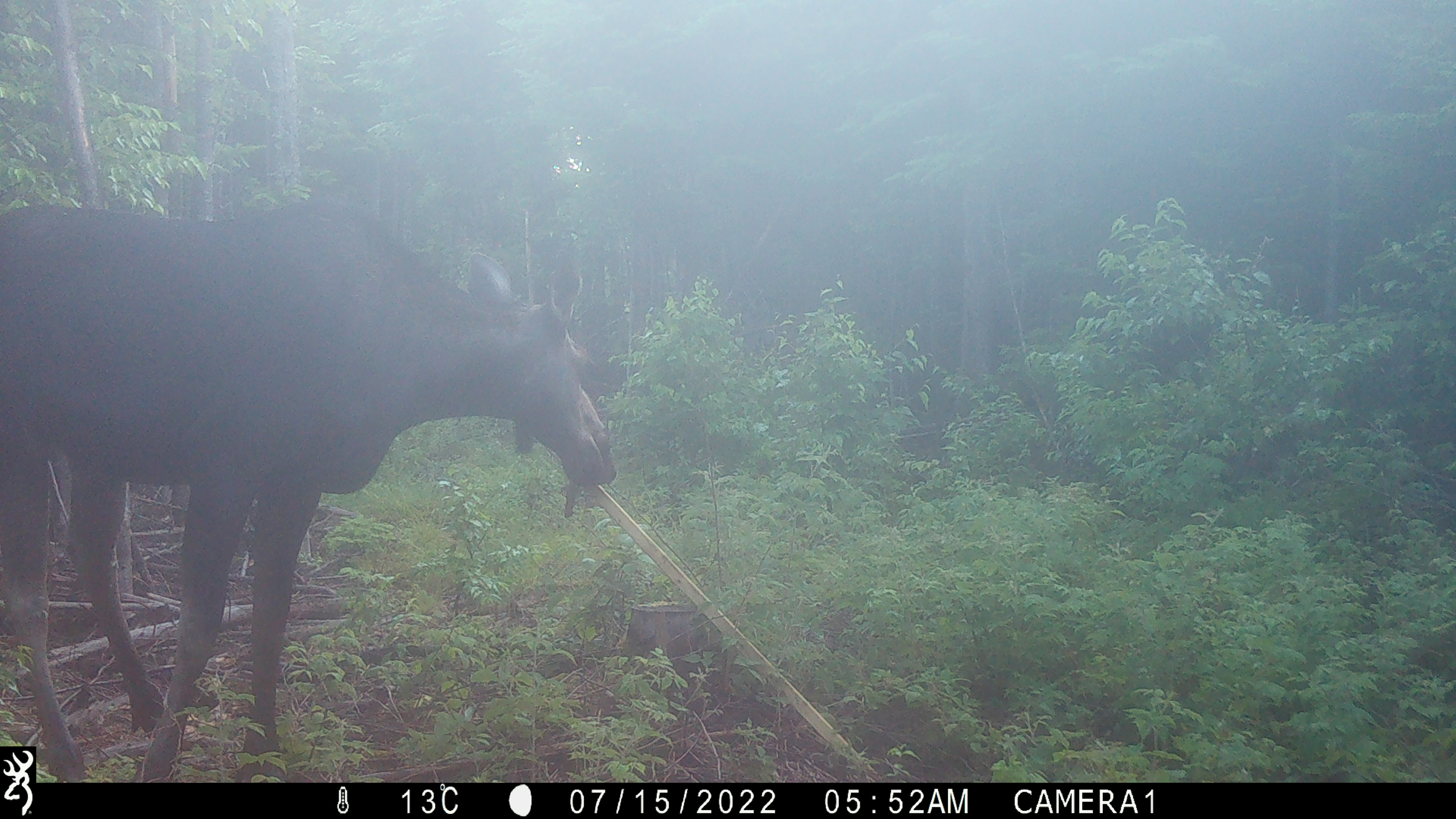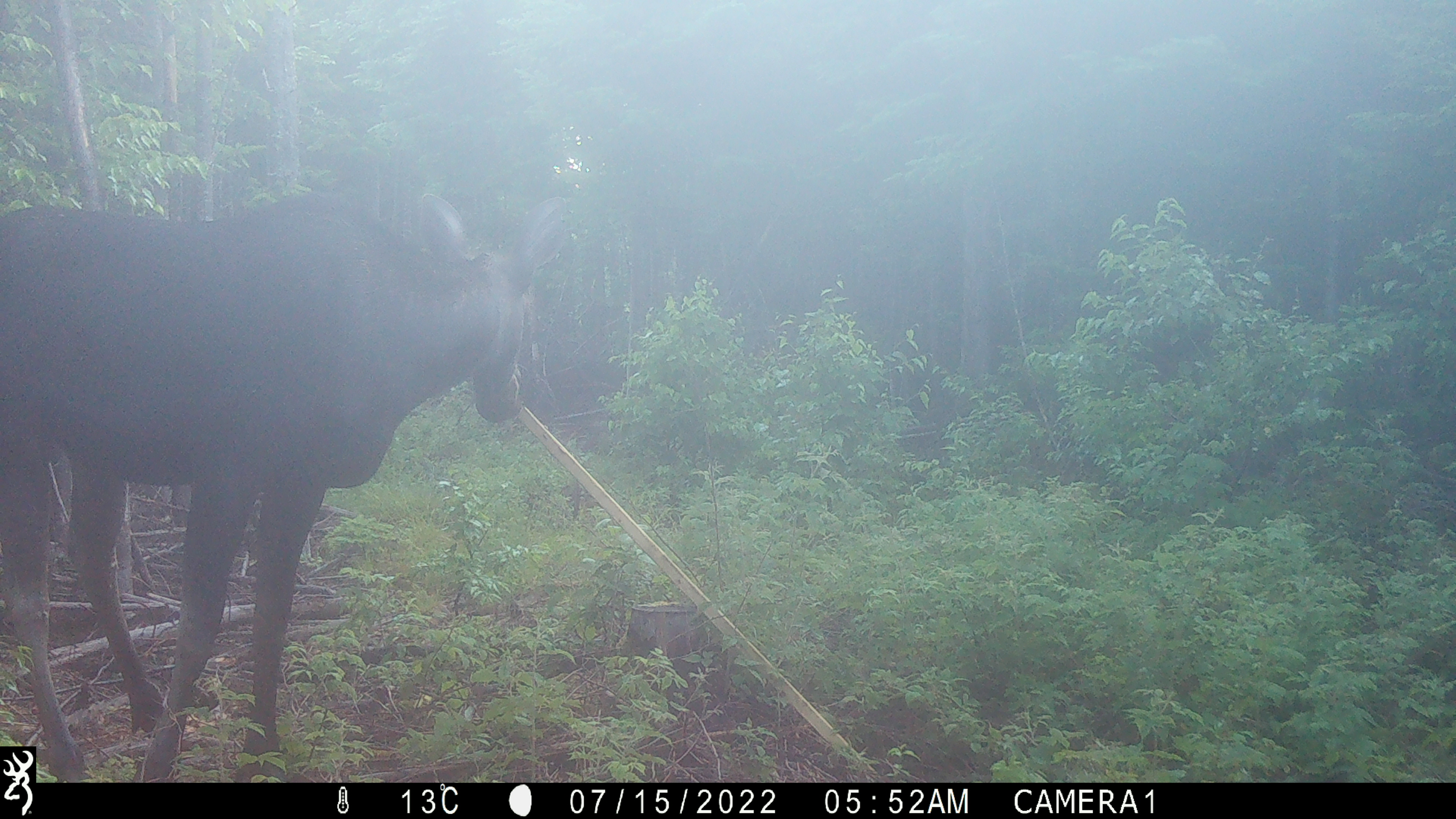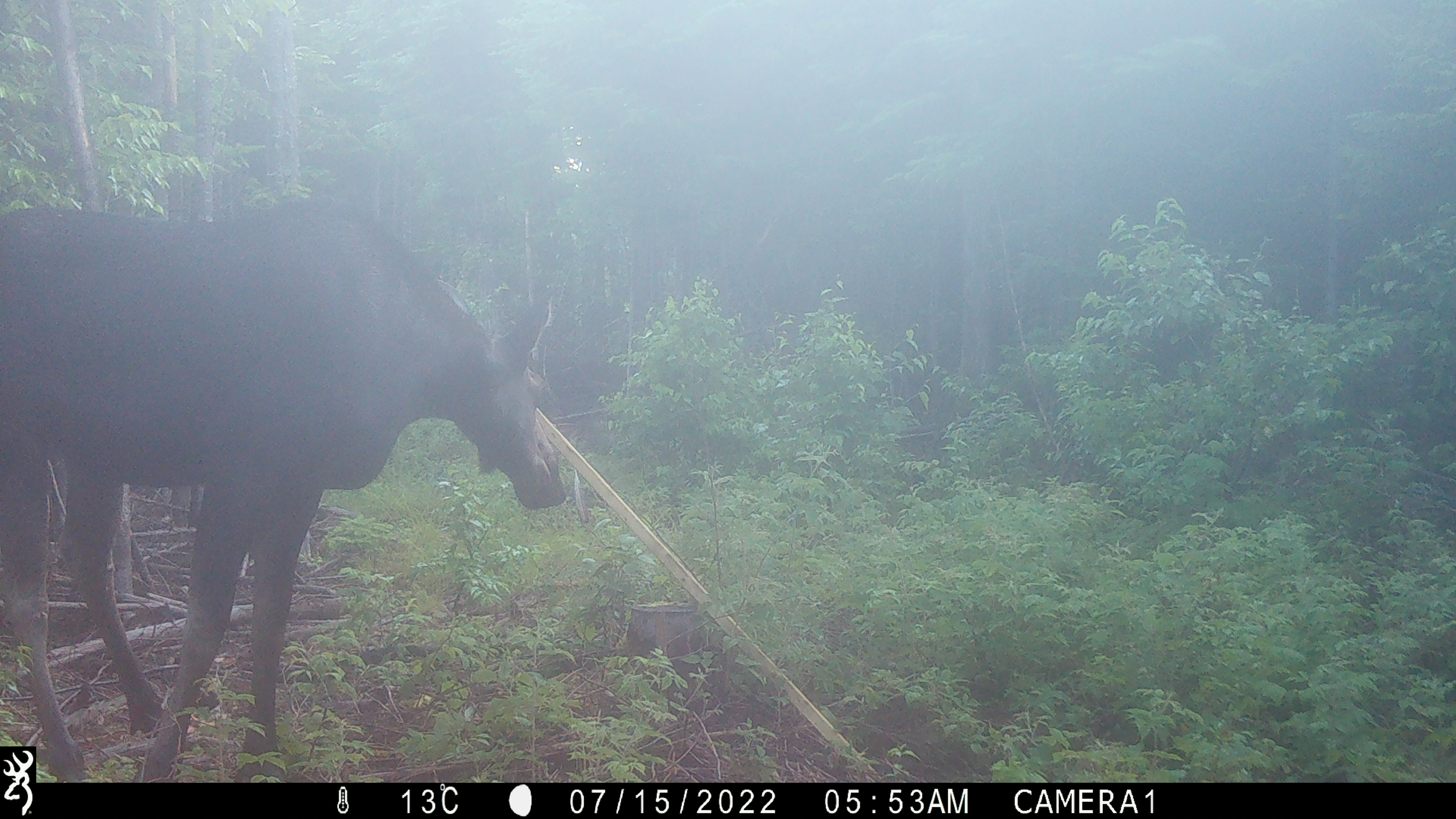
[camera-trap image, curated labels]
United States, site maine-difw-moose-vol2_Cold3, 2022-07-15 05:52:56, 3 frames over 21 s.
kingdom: Animalia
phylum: Chordata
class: Mammalia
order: Artiodactyla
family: Cervidae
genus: Alces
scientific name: Alces alces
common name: moose